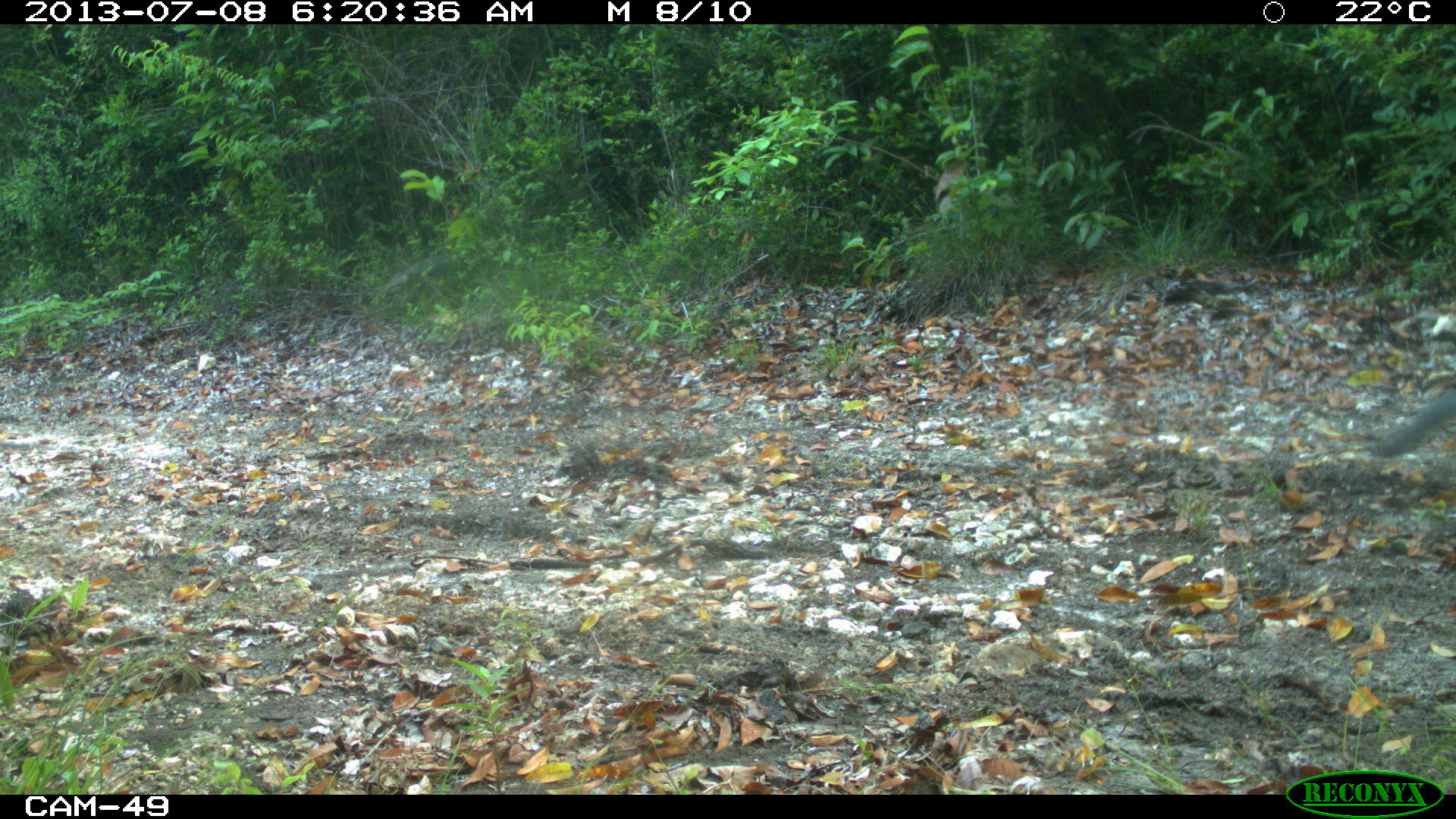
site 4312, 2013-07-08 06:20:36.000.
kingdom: Animalia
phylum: Chordata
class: Mammalia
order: Carnivora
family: Canidae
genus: Urocyon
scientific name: Urocyon cinereoargenteus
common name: gray fox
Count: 2.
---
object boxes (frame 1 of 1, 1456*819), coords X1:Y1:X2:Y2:
urocyon cinereoargenteus: 1366:383:1455:456